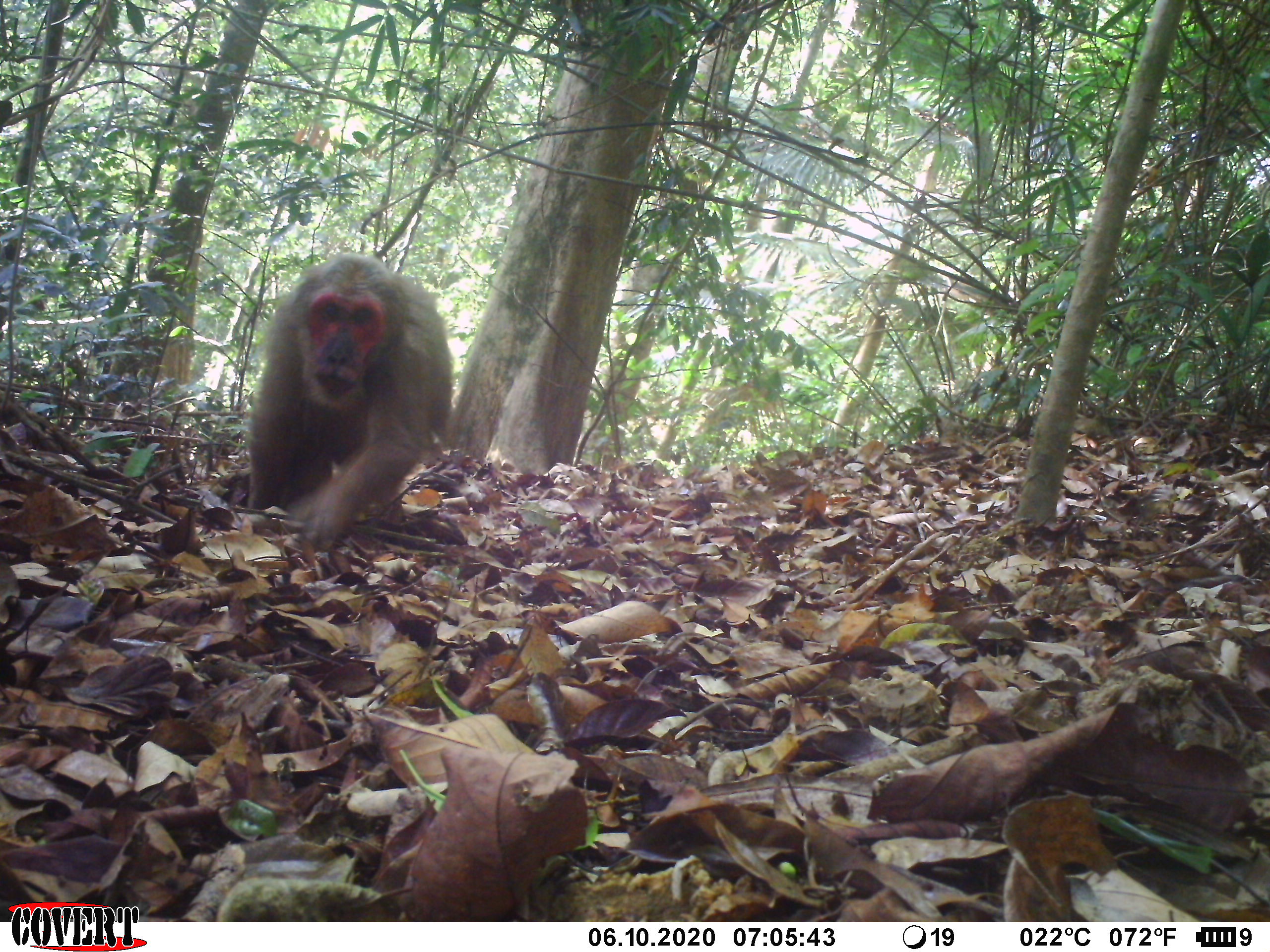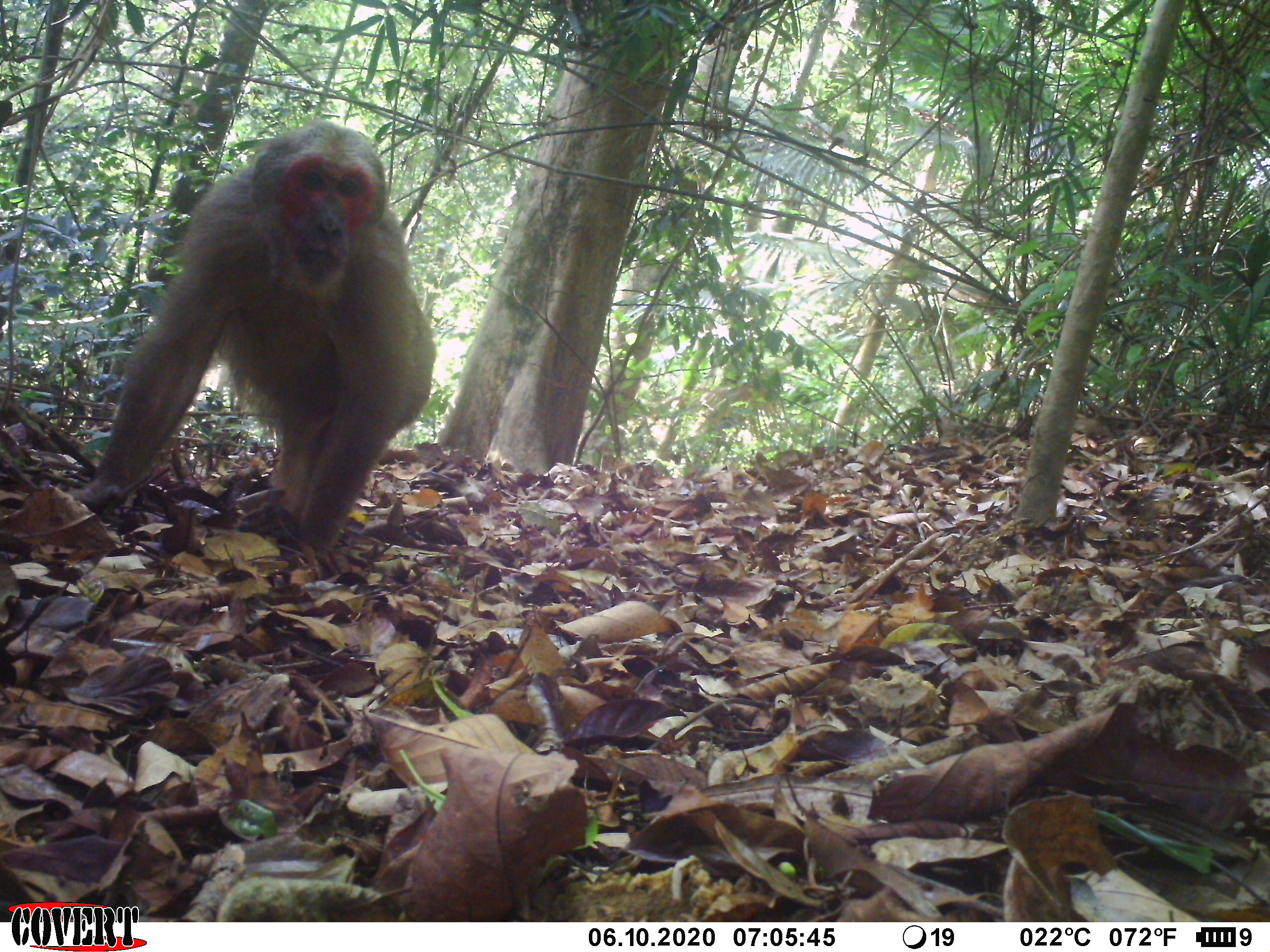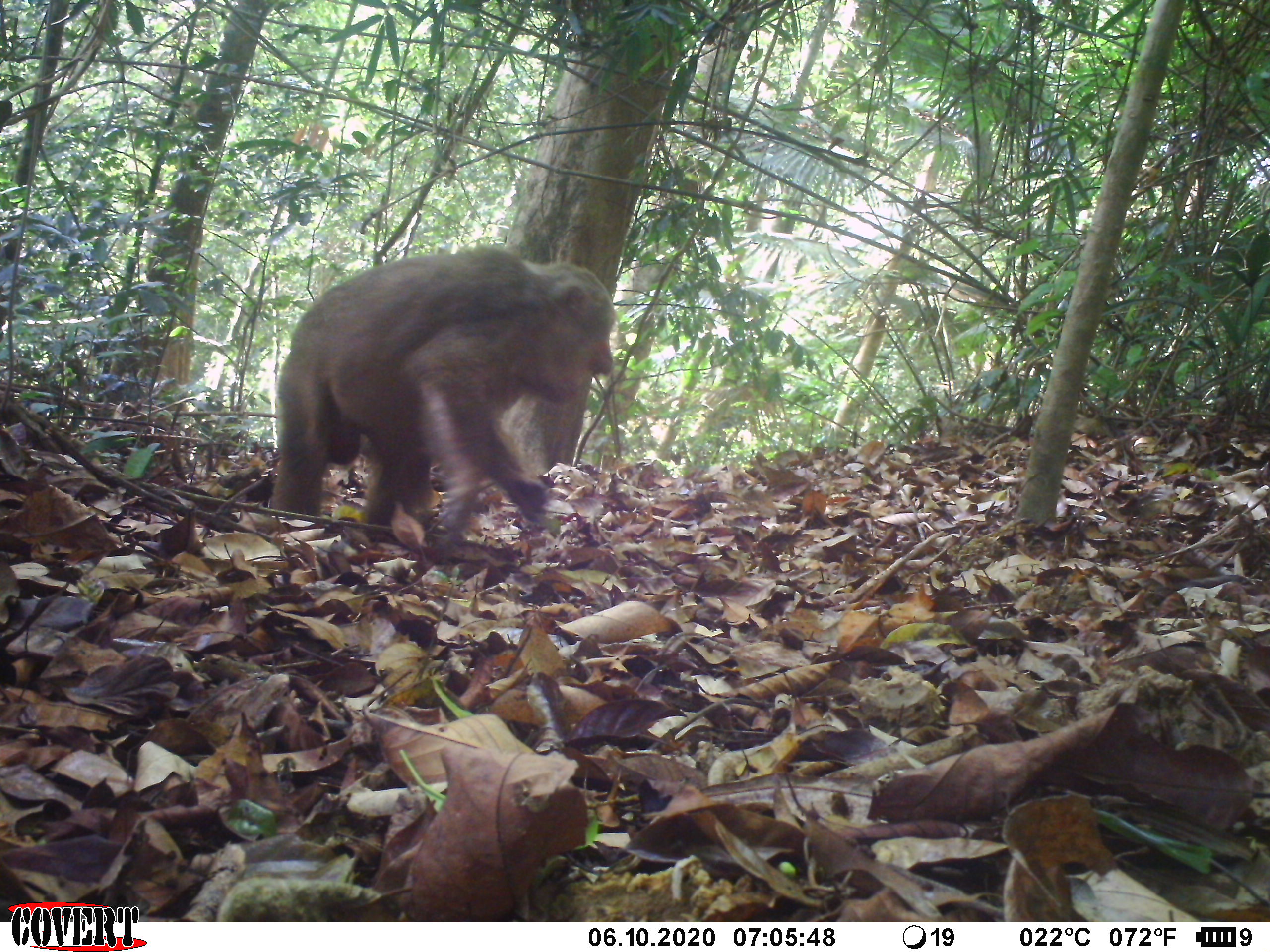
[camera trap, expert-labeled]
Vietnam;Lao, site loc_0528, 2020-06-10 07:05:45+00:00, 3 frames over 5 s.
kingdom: Animalia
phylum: Chordata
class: Mammalia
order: Primates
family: Cercopithecidae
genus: Macaca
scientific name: Macaca arctoides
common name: stump-tailed macaque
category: stump tailed macaque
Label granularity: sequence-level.